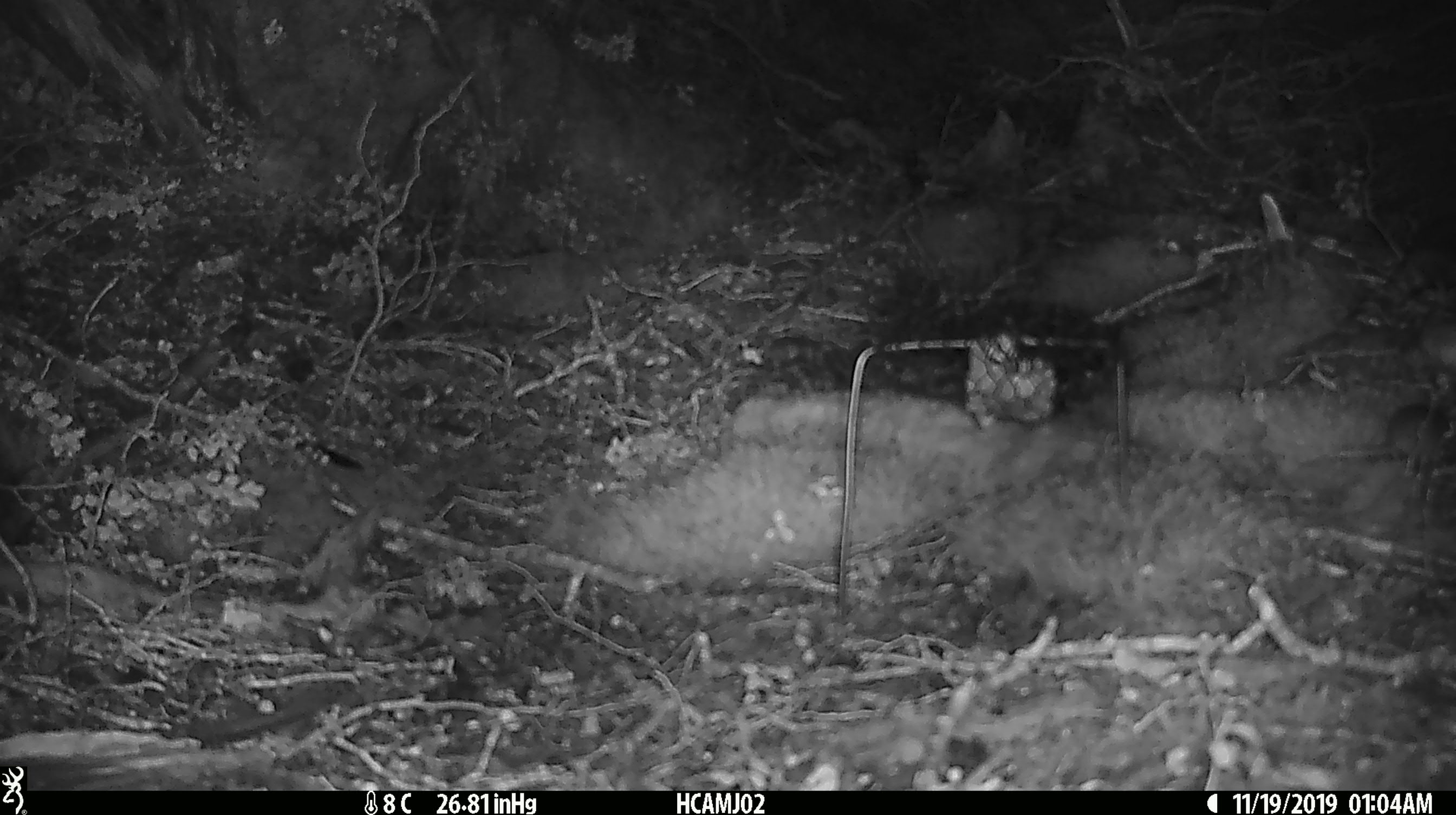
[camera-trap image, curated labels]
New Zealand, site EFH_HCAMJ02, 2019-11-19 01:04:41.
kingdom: Animalia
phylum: Chordata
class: Mammalia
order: Rodentia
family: Muridae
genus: Mus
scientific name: Mus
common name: mouse